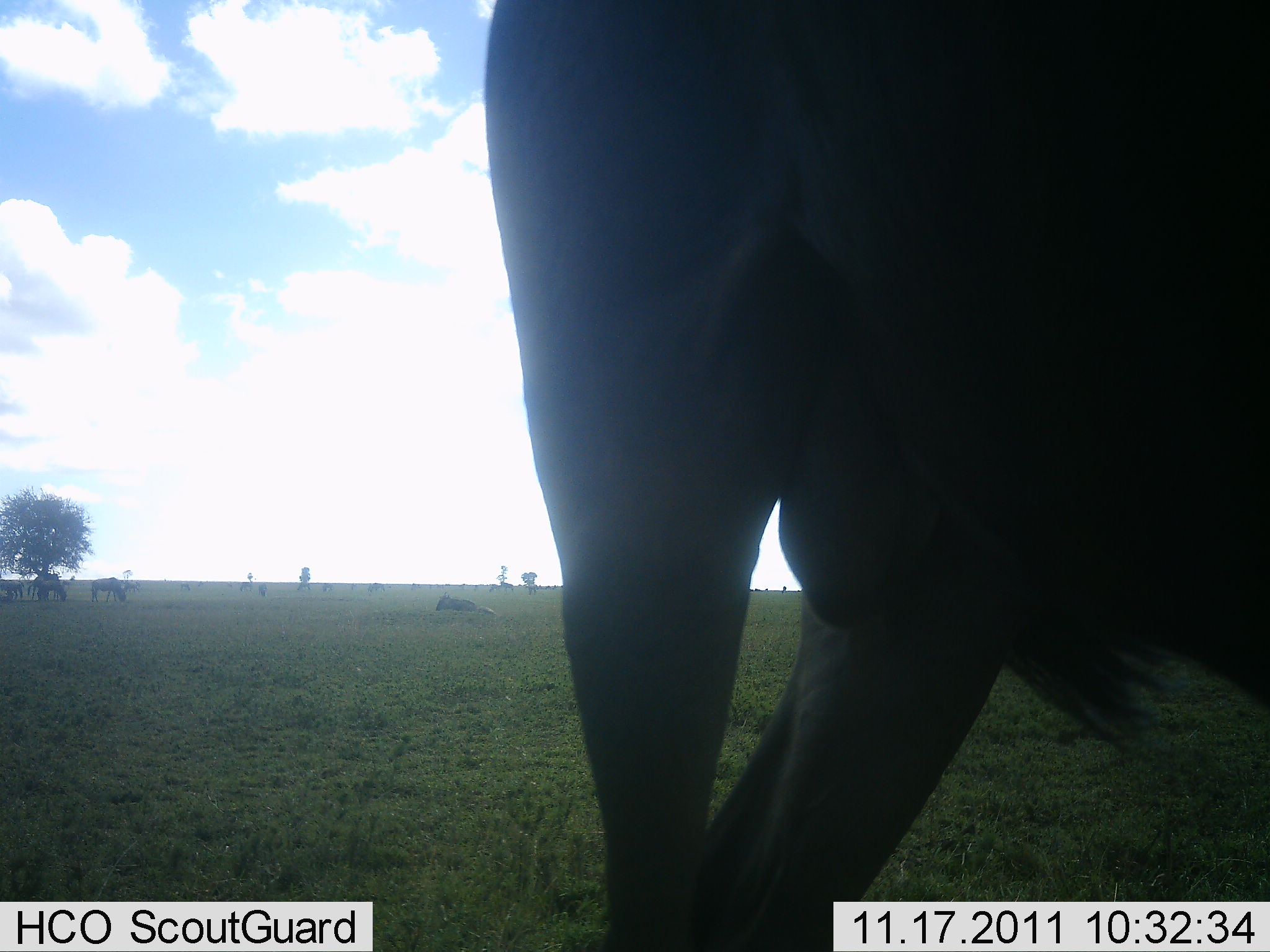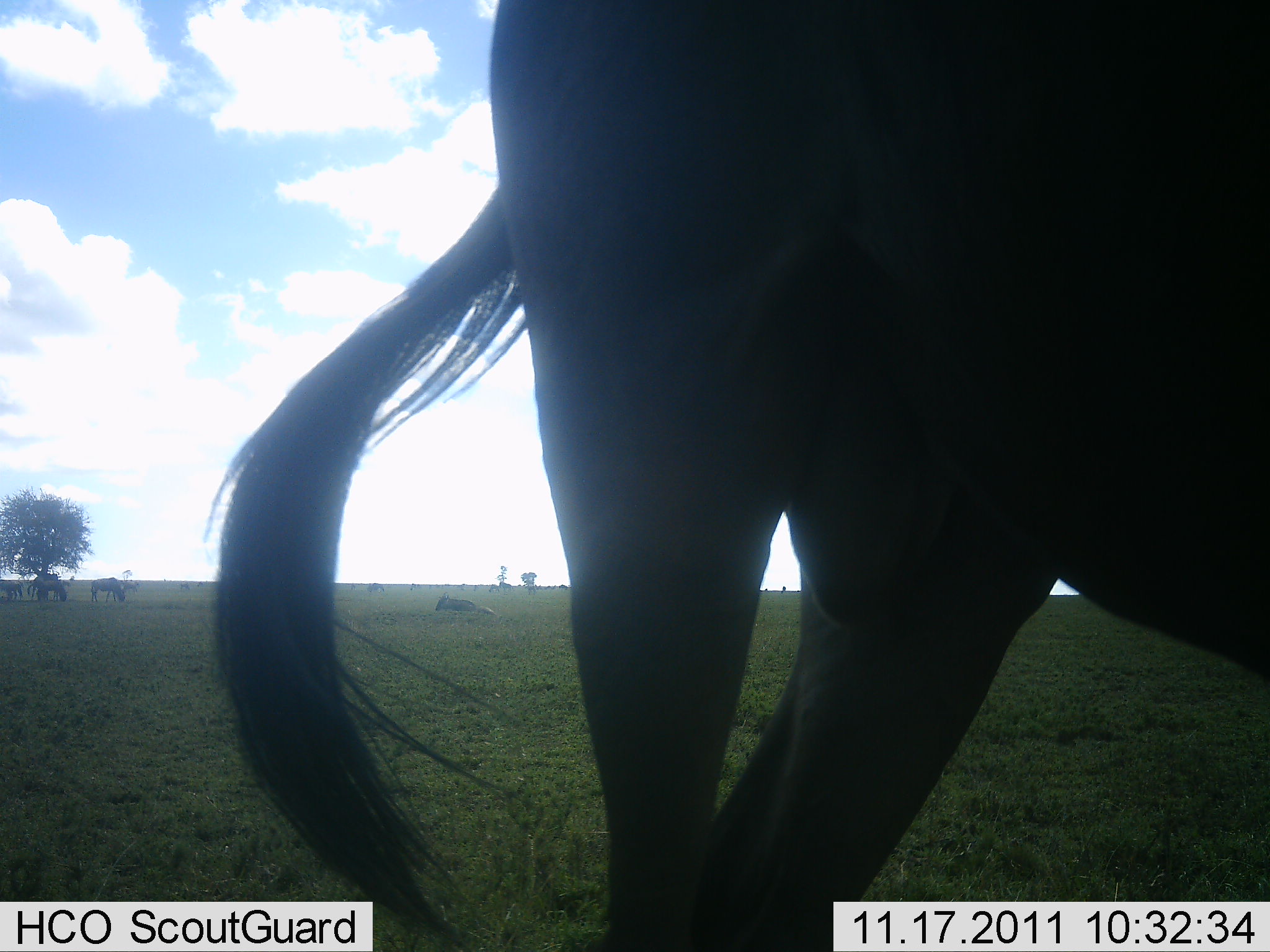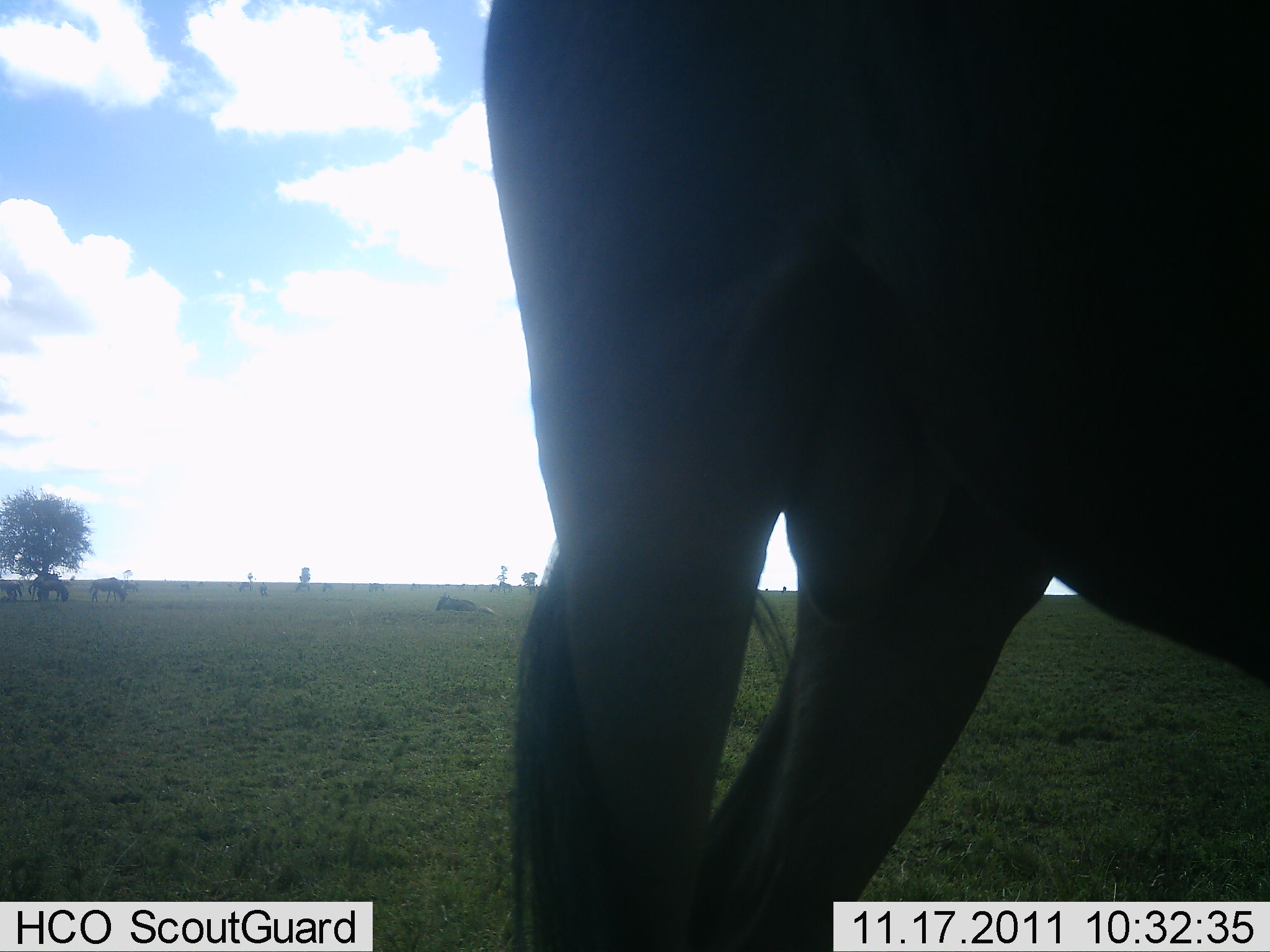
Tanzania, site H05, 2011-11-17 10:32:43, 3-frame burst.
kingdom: Animalia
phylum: Chordata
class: Mammalia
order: Artiodactyla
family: Bovidae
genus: Connochaetes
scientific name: Connochaetes taurinus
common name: blue wildebeest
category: wildebeest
Wildebeest (blue wildebeest) (Connochaetes taurinus), count 1. Behavior (volunteer vote fractions): standing 93%, resting 21%, moving 0%, interacting 0%. Young present (vote fraction): 0%. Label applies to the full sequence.